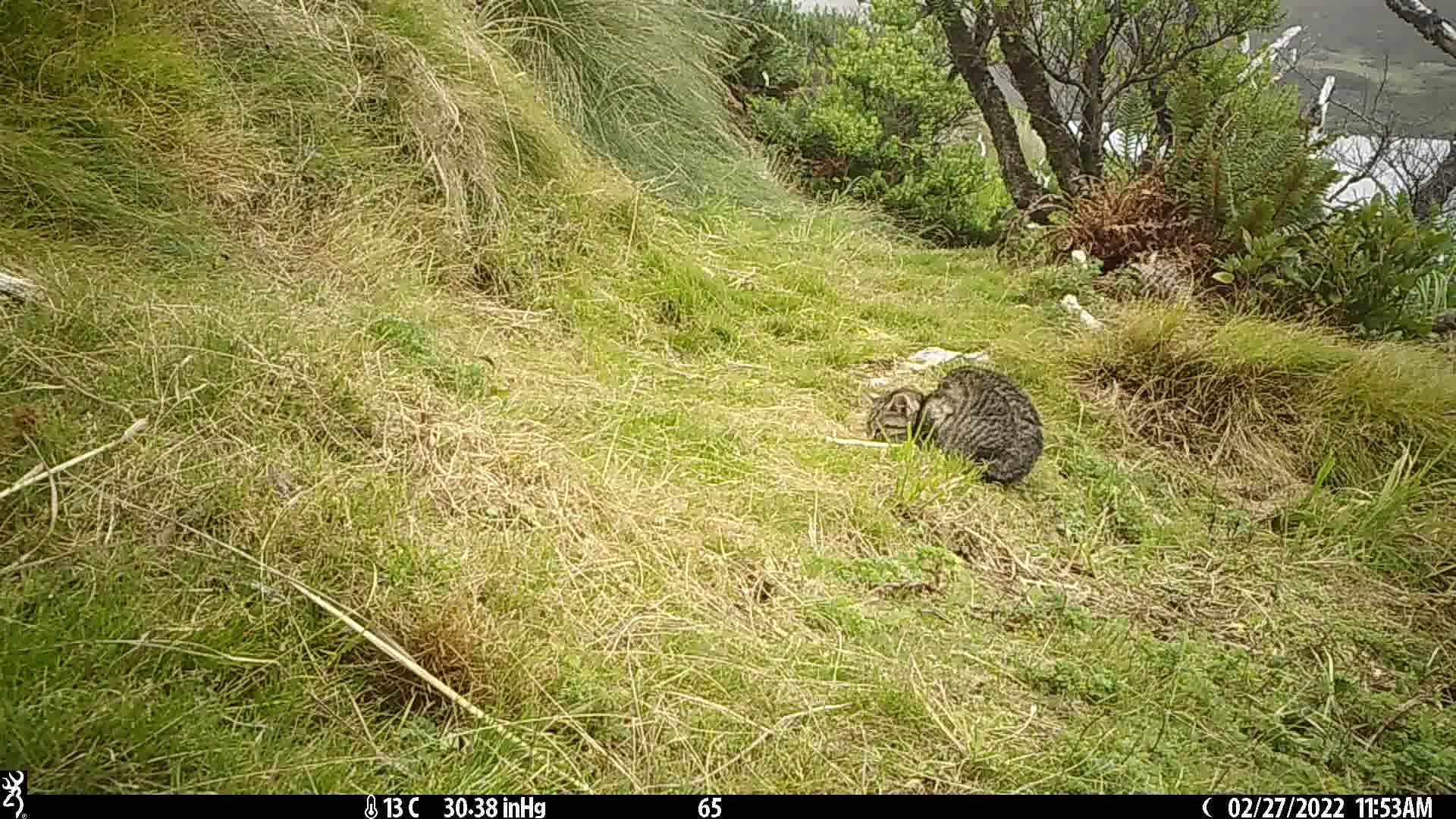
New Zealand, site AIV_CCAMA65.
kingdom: Animalia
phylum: Chordata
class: Mammalia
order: Carnivora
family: Felidae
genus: Felis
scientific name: Felis catus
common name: domestic cat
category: cat